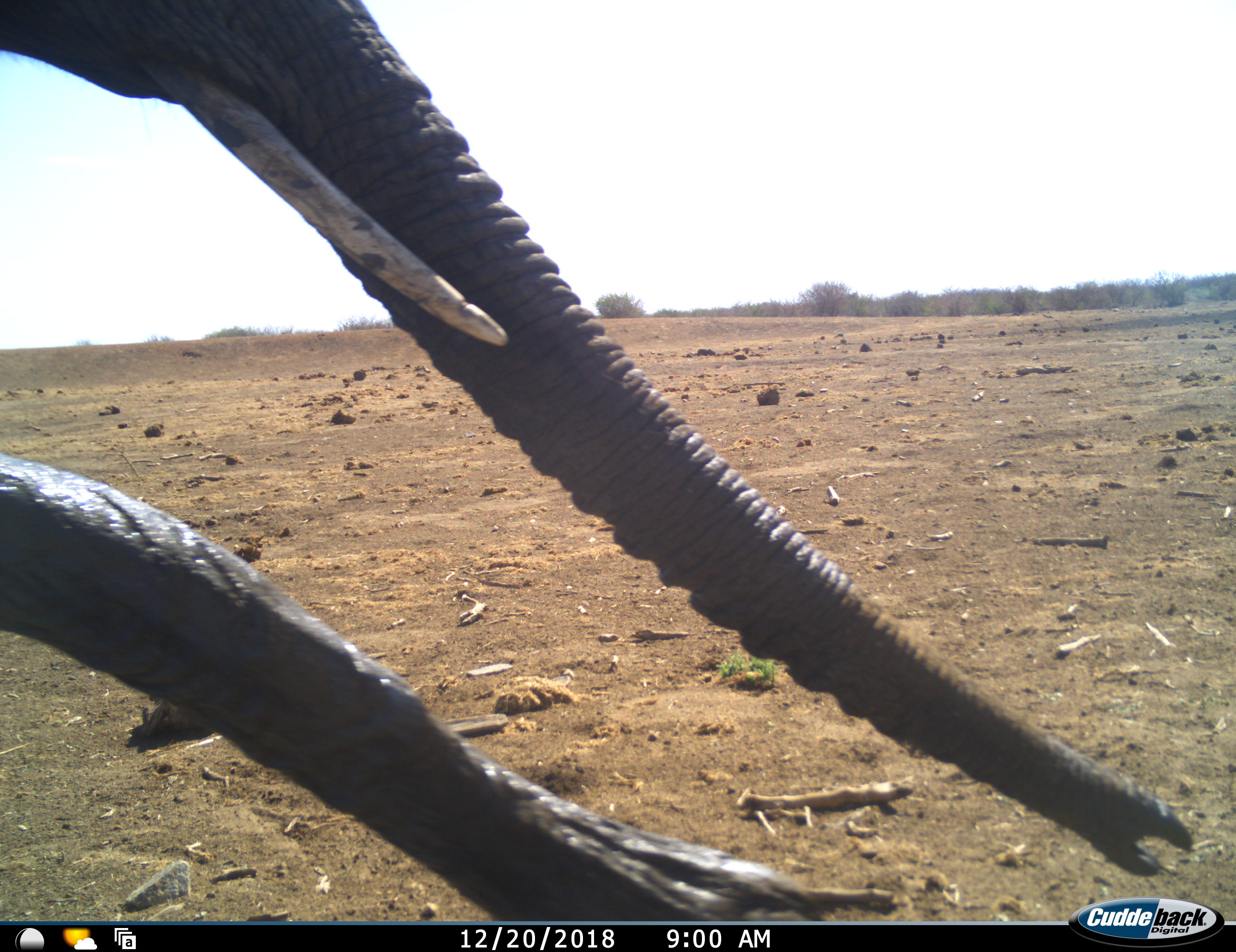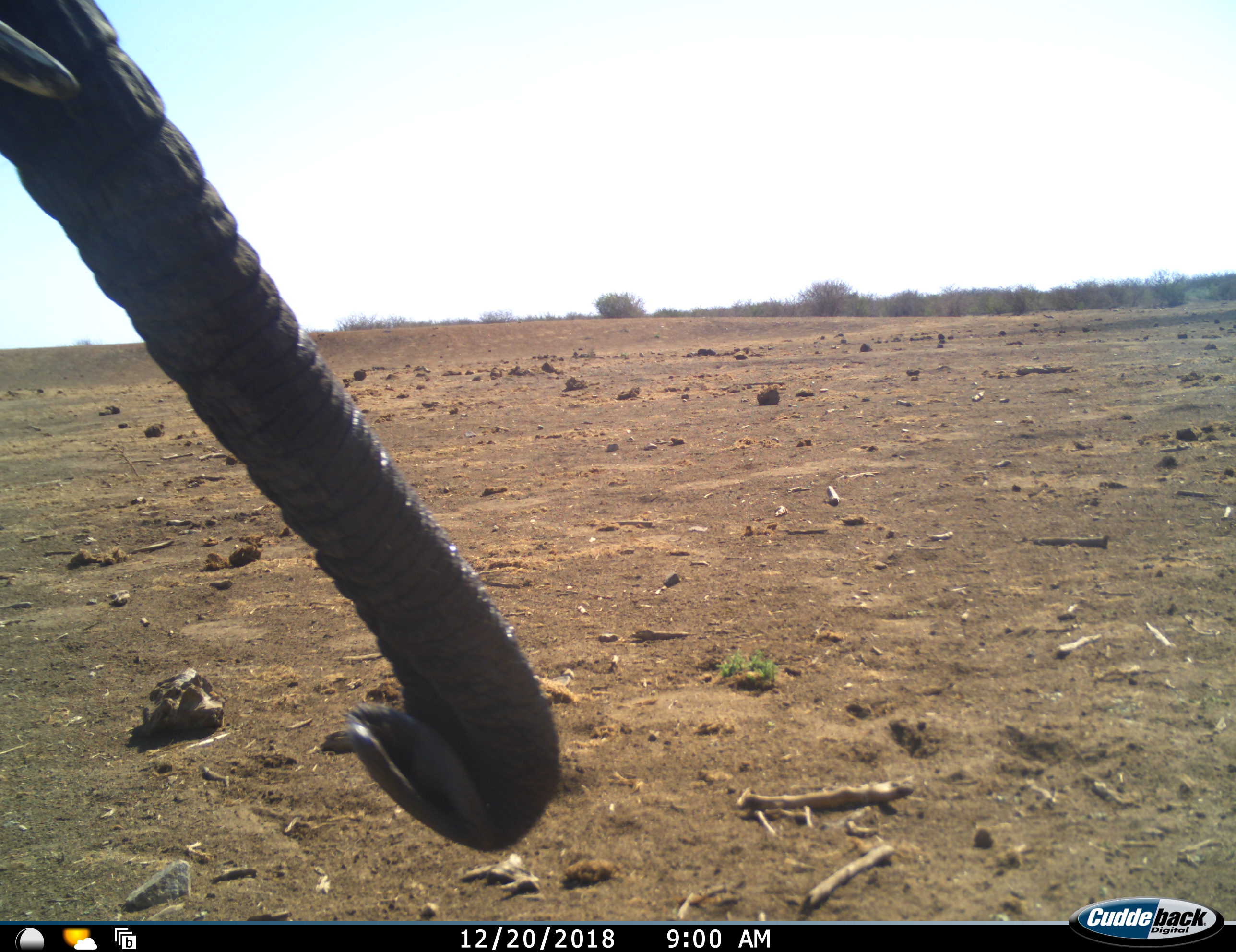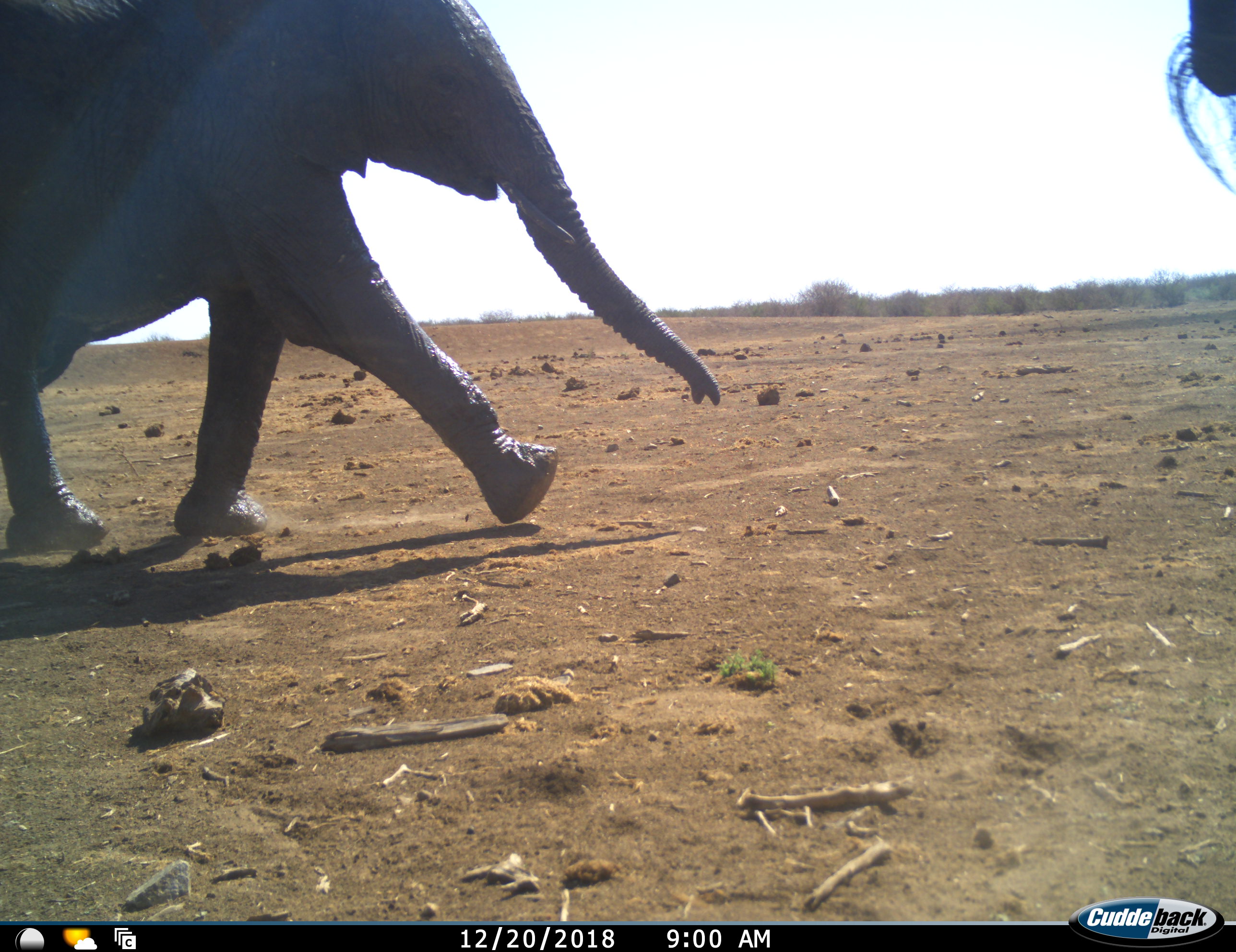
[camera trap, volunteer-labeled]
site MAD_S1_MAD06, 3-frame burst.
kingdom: Animalia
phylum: Chordata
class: Mammalia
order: Proboscidea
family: Elephantidae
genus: Loxodonta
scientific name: Loxodonta africana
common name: african bush elephant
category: elephant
Elephant (african bush elephant) (Loxodonta africana), count 2. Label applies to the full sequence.